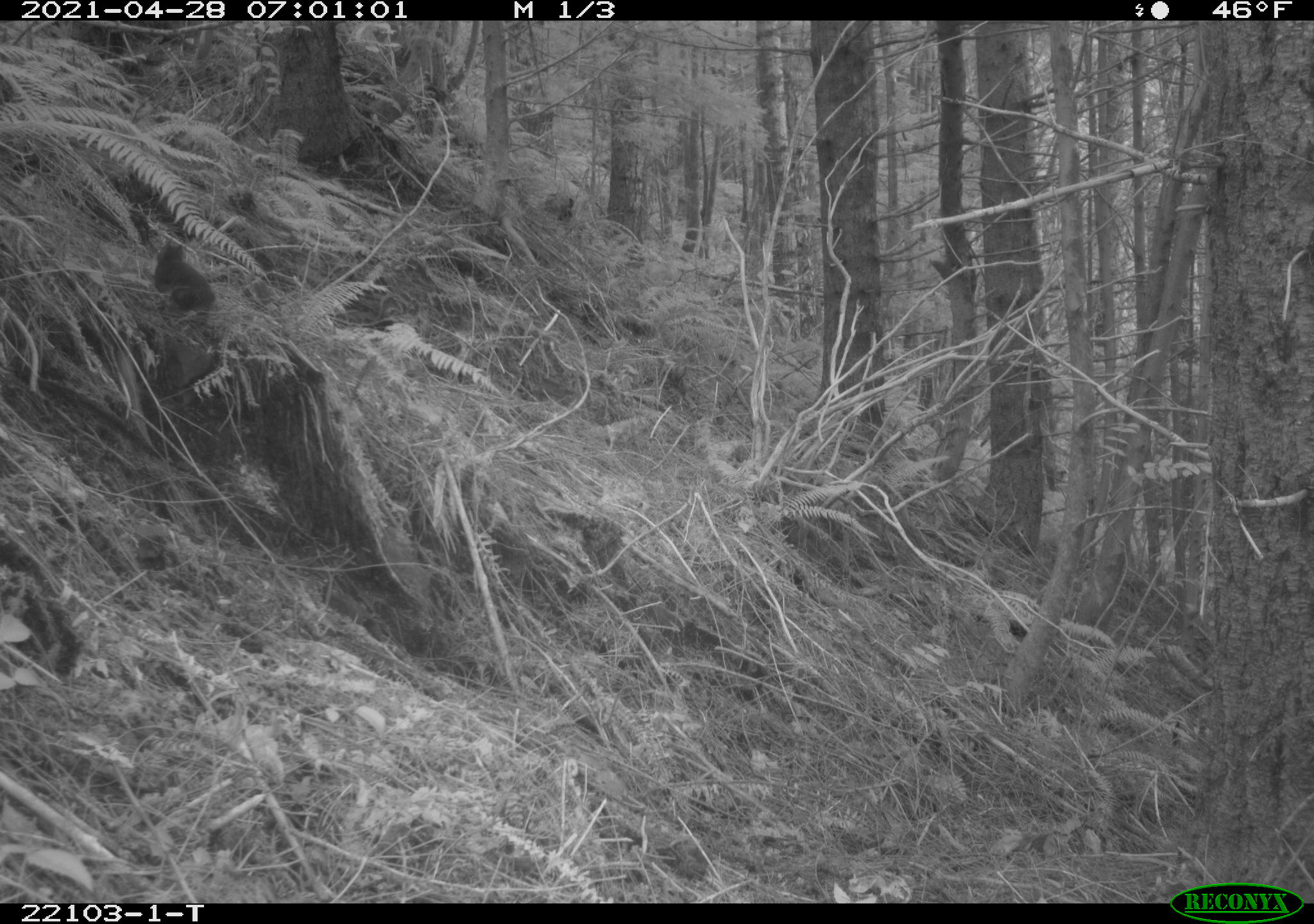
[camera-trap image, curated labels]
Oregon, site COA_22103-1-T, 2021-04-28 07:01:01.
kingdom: Animalia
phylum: Chordata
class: Mammalia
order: Rodentia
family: Sciuridae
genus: Tamiasciurus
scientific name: Tamiasciurus douglasii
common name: douglas squirrel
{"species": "douglas squirrel (Tamiasciurus douglasii)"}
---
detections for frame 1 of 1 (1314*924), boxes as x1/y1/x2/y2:
douglas squirrel: 135/217/257/368